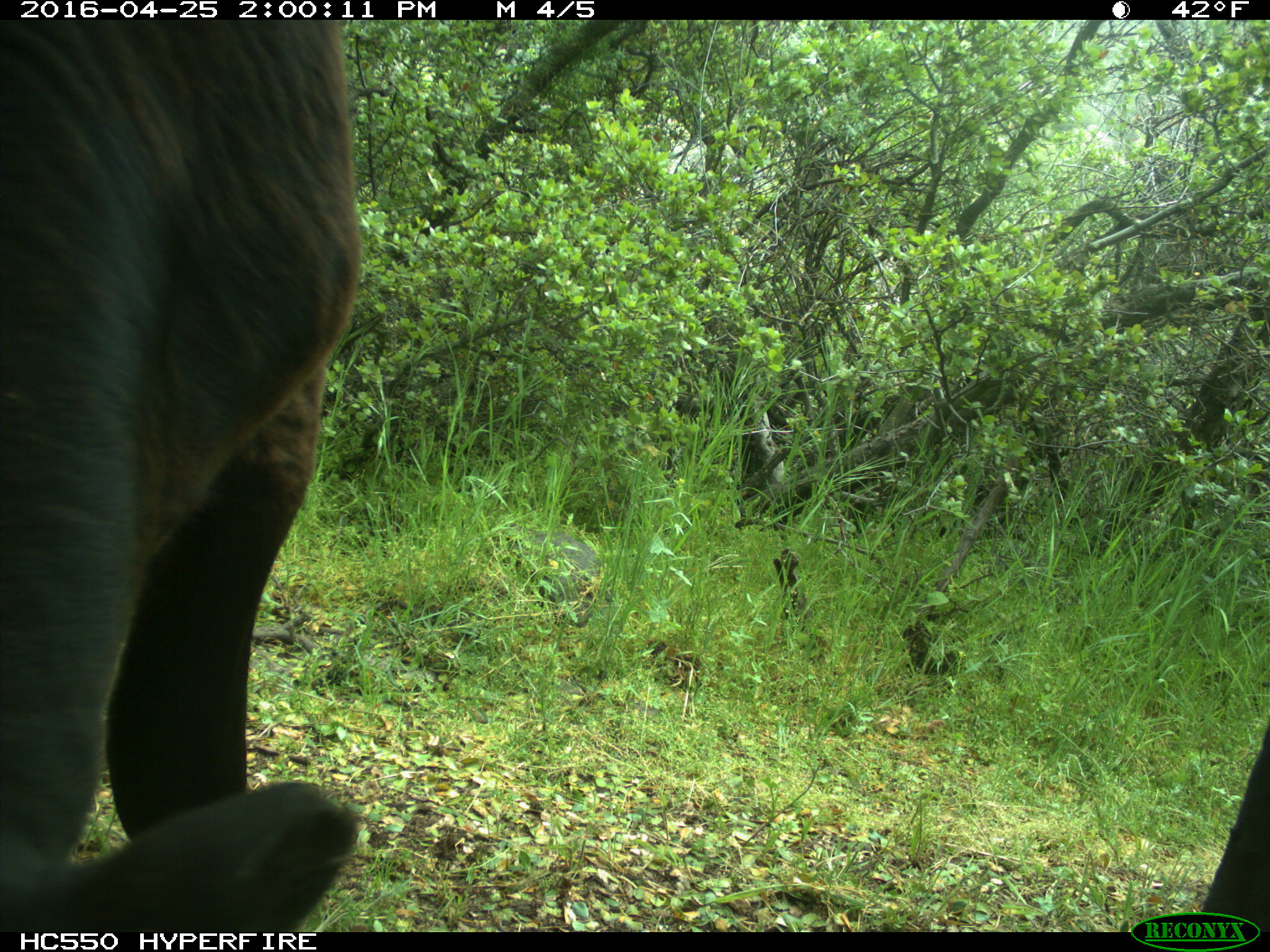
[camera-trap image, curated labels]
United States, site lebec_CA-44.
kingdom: Animalia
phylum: Chordata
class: Mammalia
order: Artiodactyla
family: Bovidae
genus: Bos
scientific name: Bos taurus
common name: domestic cow